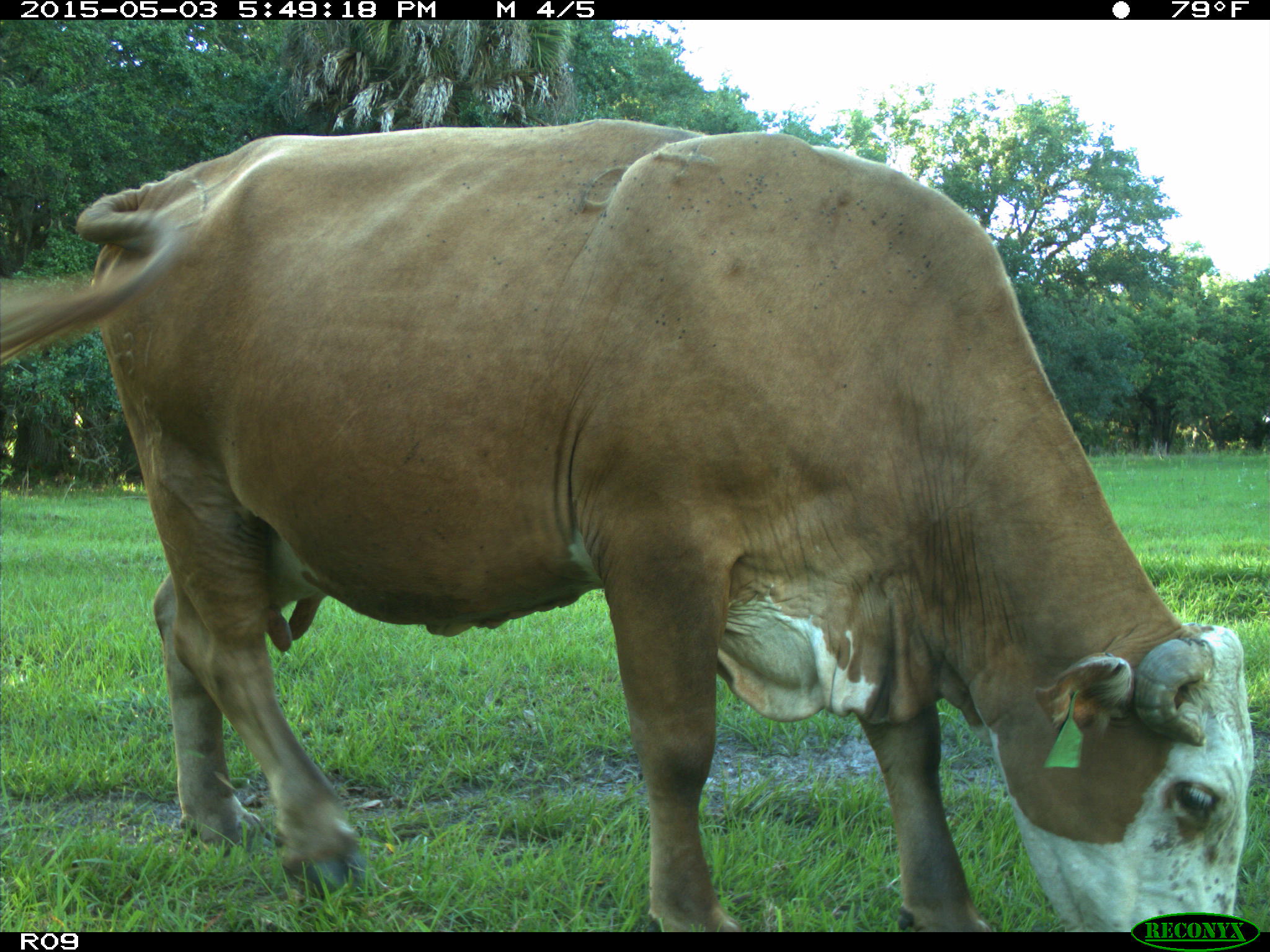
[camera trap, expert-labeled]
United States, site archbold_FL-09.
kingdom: Animalia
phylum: Chordata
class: Mammalia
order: Artiodactyla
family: Bovidae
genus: Bos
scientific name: Bos taurus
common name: domestic cow